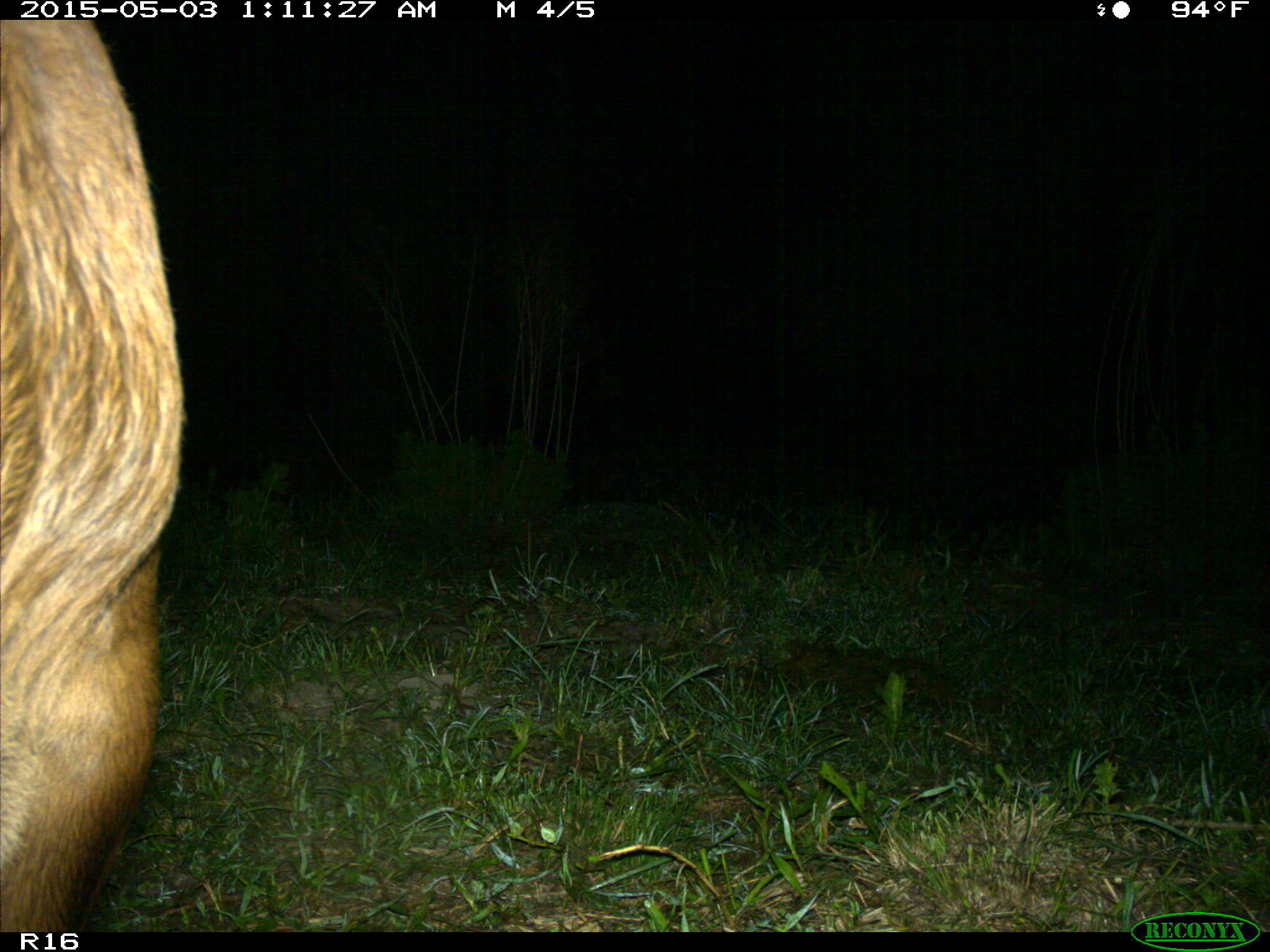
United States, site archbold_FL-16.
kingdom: Animalia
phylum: Chordata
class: Mammalia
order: Artiodactyla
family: Bovidae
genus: Bos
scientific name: Bos taurus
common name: domestic cow